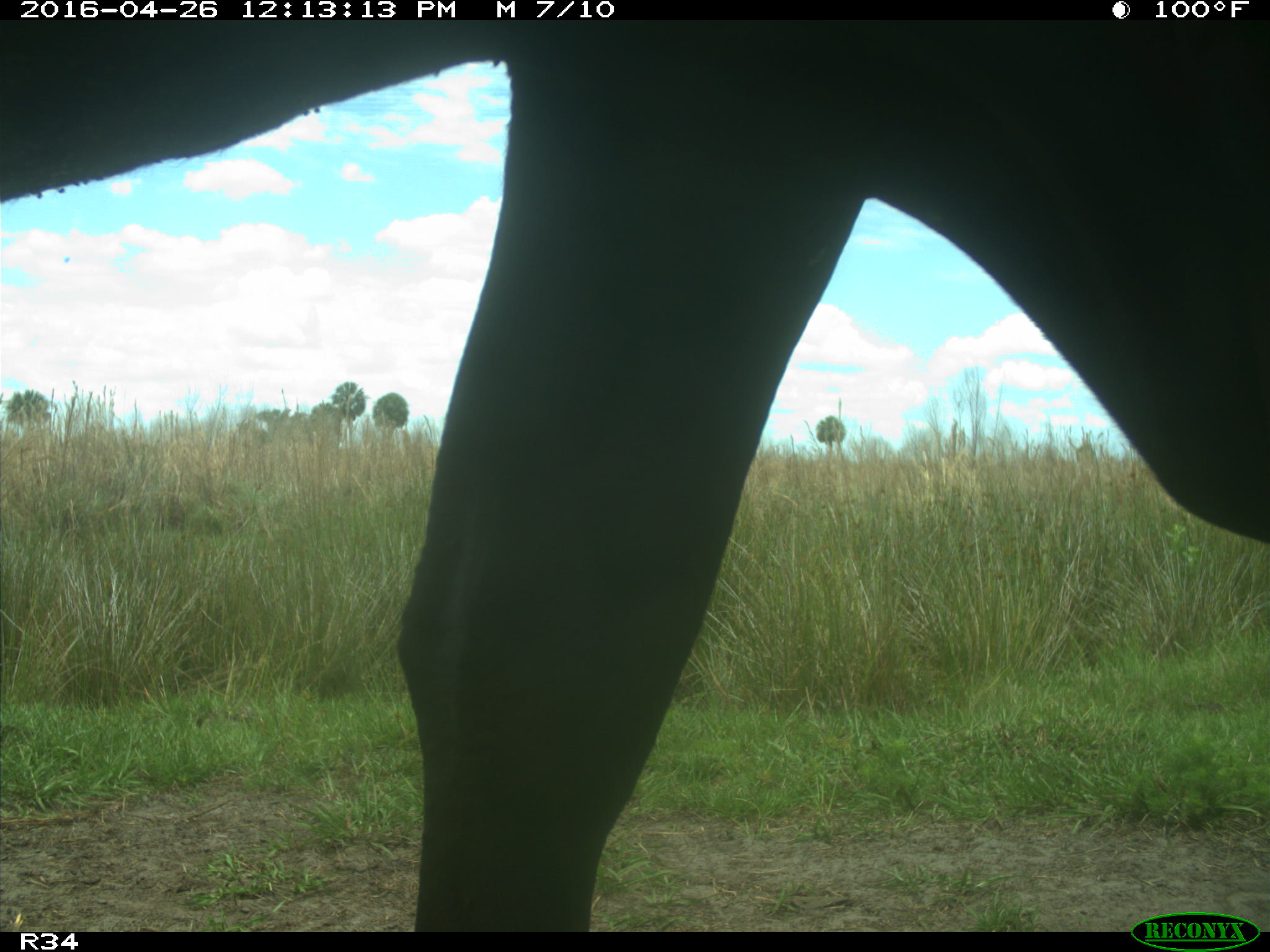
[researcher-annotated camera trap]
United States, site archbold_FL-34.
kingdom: Animalia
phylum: Chordata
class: Mammalia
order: Artiodactyla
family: Bovidae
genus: Bos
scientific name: Bos taurus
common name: domestic cow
Bos taurus (domestic cow).